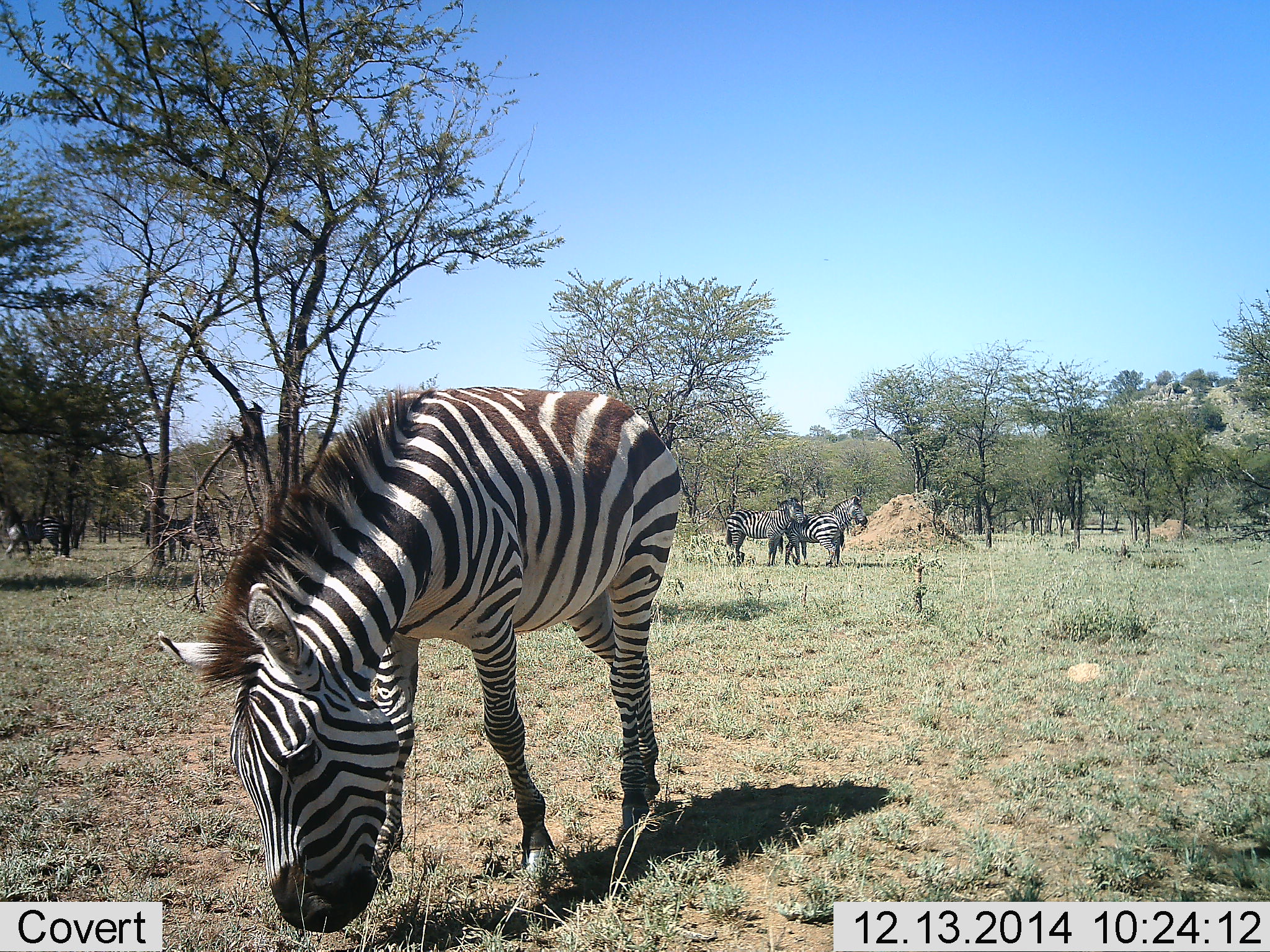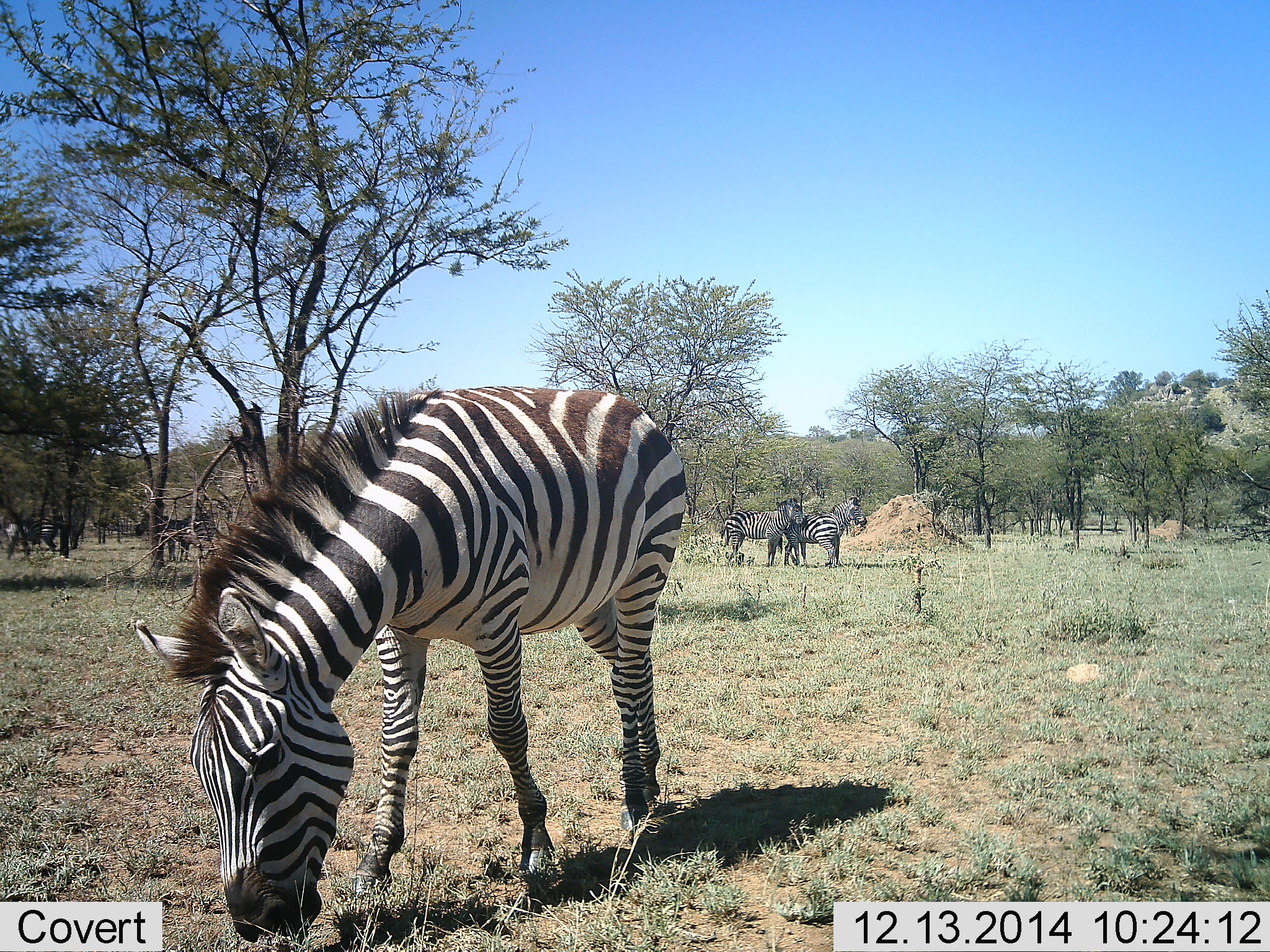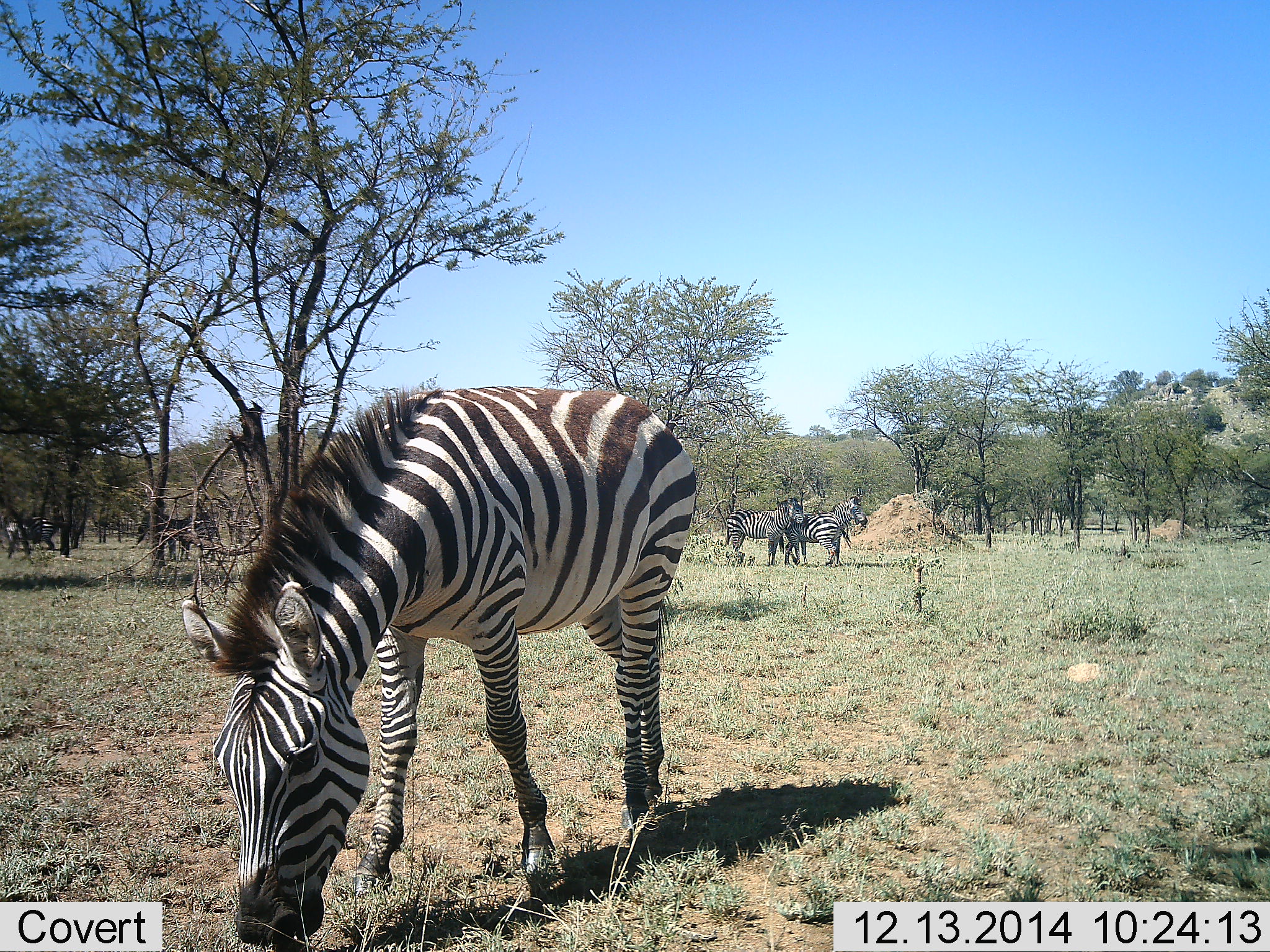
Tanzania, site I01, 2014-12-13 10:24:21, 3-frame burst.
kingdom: Animalia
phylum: Chordata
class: Mammalia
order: Perissodactyla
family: Equidae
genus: Equus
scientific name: Equus quagga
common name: plains zebra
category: zebra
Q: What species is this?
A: Zebra (plains zebra) (Equus quagga).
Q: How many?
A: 5.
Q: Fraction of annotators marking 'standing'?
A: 91%.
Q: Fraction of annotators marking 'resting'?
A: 18%.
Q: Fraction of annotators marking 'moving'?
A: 18%.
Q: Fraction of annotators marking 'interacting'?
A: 27%.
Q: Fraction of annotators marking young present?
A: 9%.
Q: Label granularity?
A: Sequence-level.